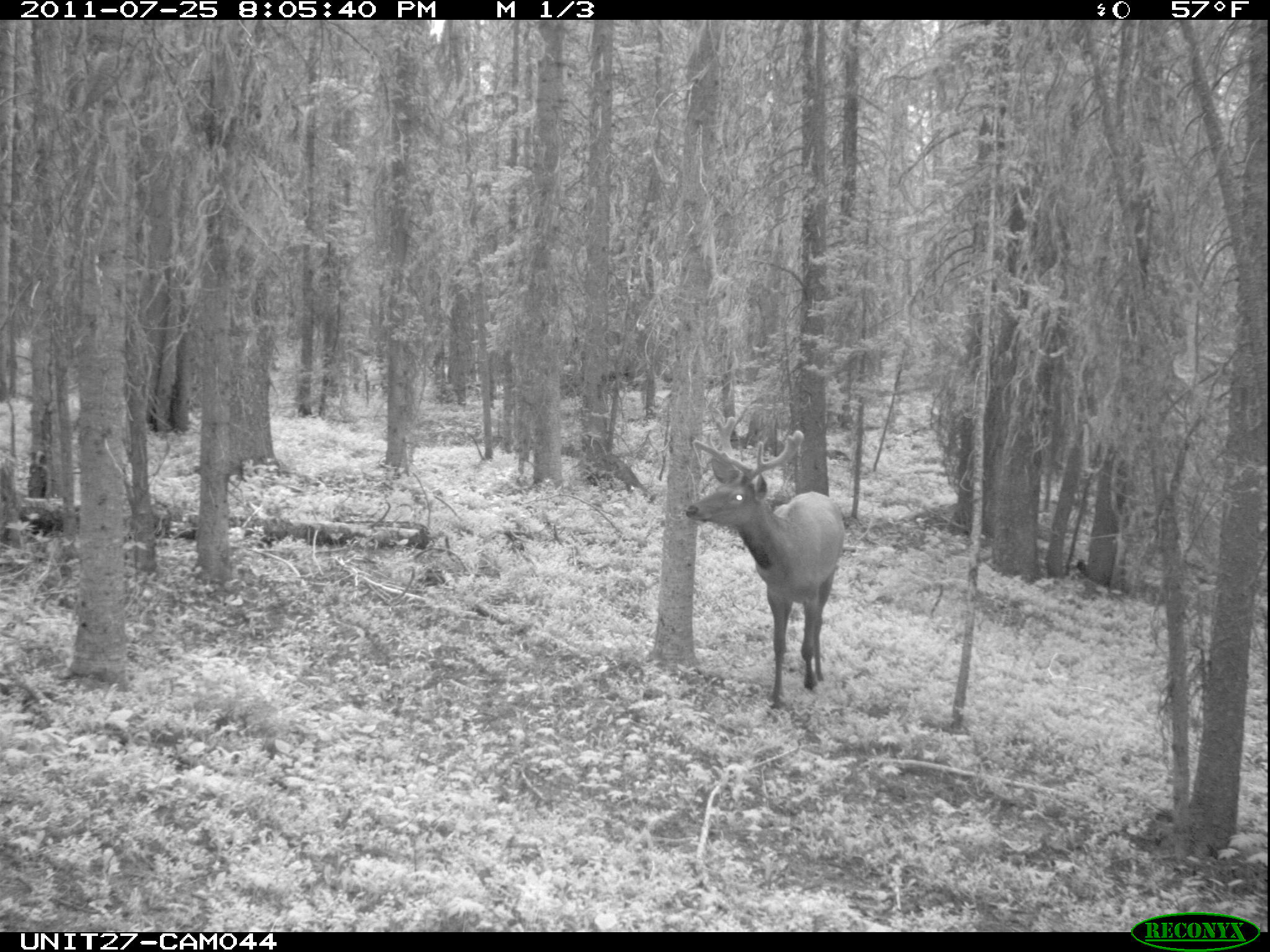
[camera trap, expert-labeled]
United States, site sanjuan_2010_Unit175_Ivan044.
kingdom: Animalia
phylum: Chordata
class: Mammalia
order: Artiodactyla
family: Cervidae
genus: Cervus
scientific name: Cervus elaphus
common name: red deer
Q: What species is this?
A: Cervus elaphus (red deer).